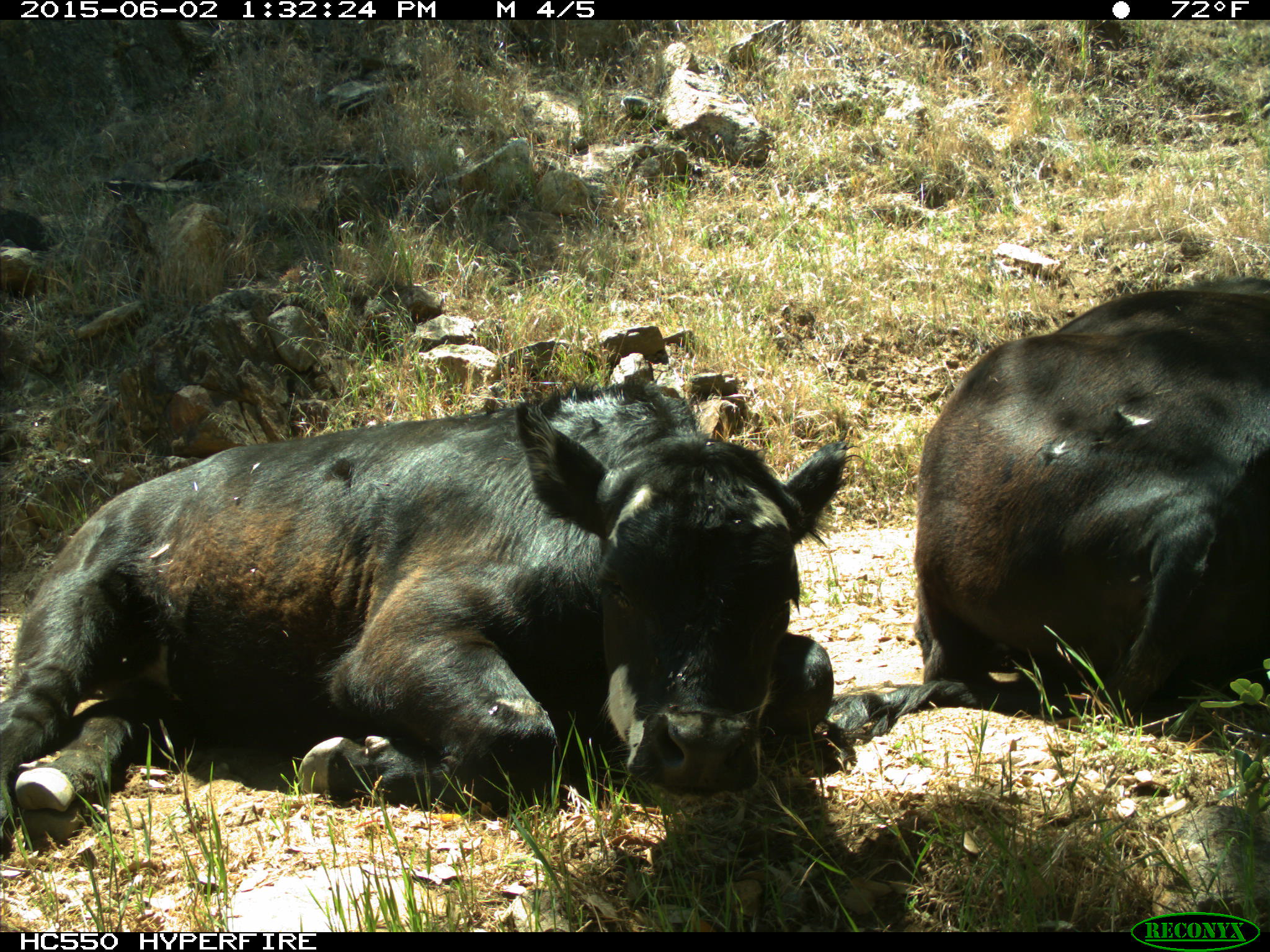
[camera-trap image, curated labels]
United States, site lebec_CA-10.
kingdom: Animalia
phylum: Chordata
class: Mammalia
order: Artiodactyla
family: Bovidae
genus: Bos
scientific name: Bos taurus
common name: domestic cow